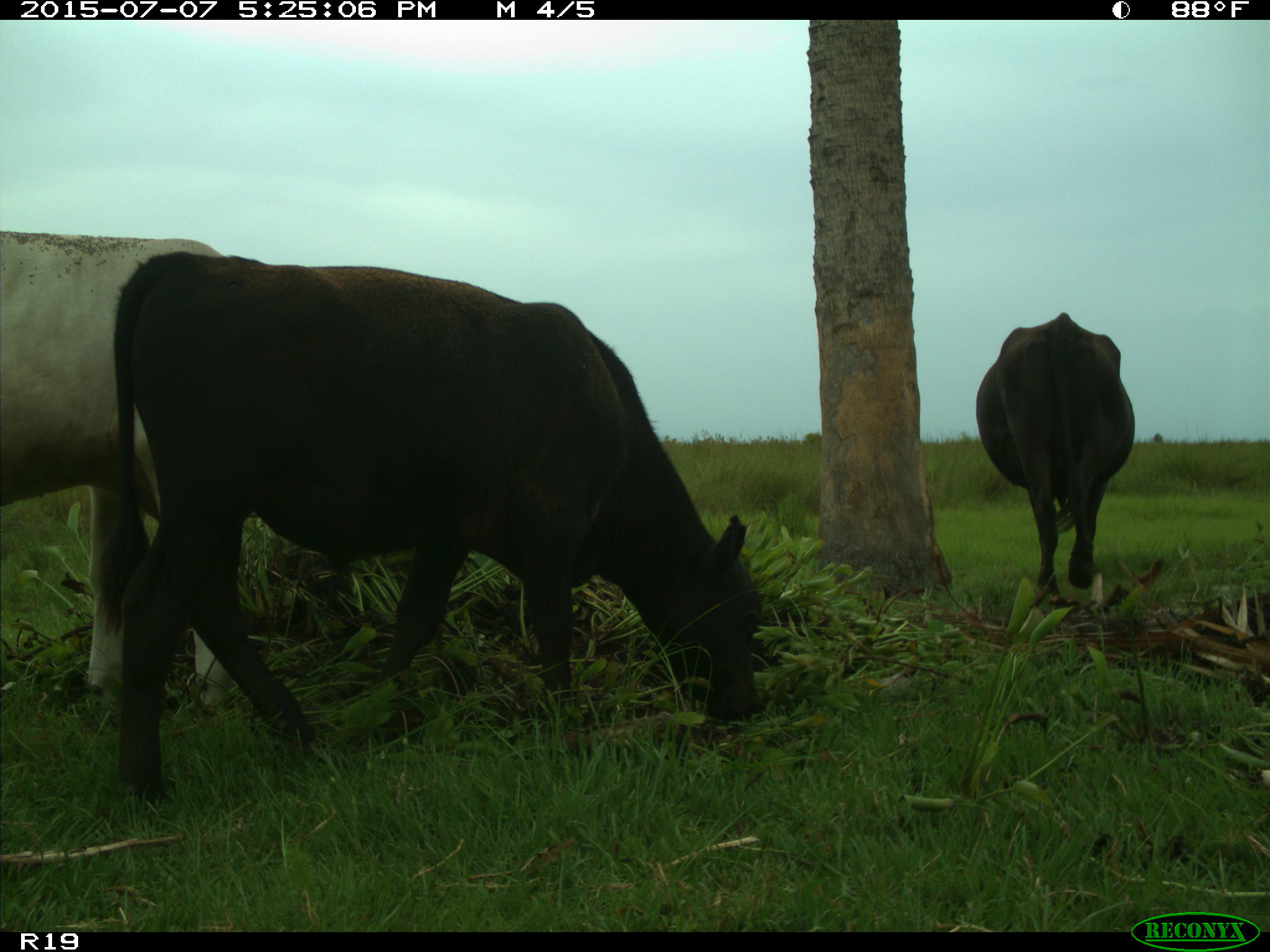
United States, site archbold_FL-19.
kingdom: Animalia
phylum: Chordata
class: Mammalia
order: Artiodactyla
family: Bovidae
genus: Bos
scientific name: Bos taurus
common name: domestic cow